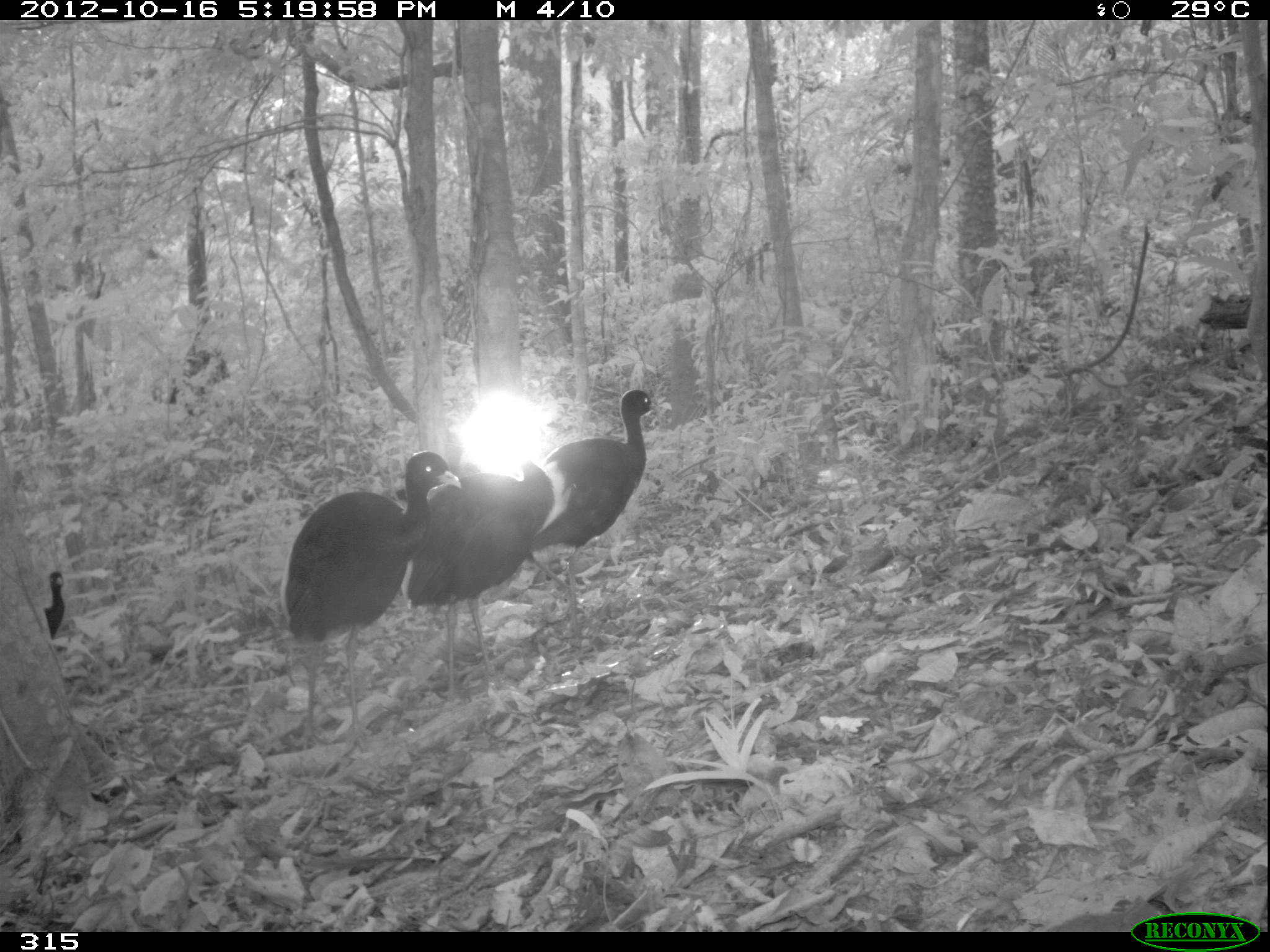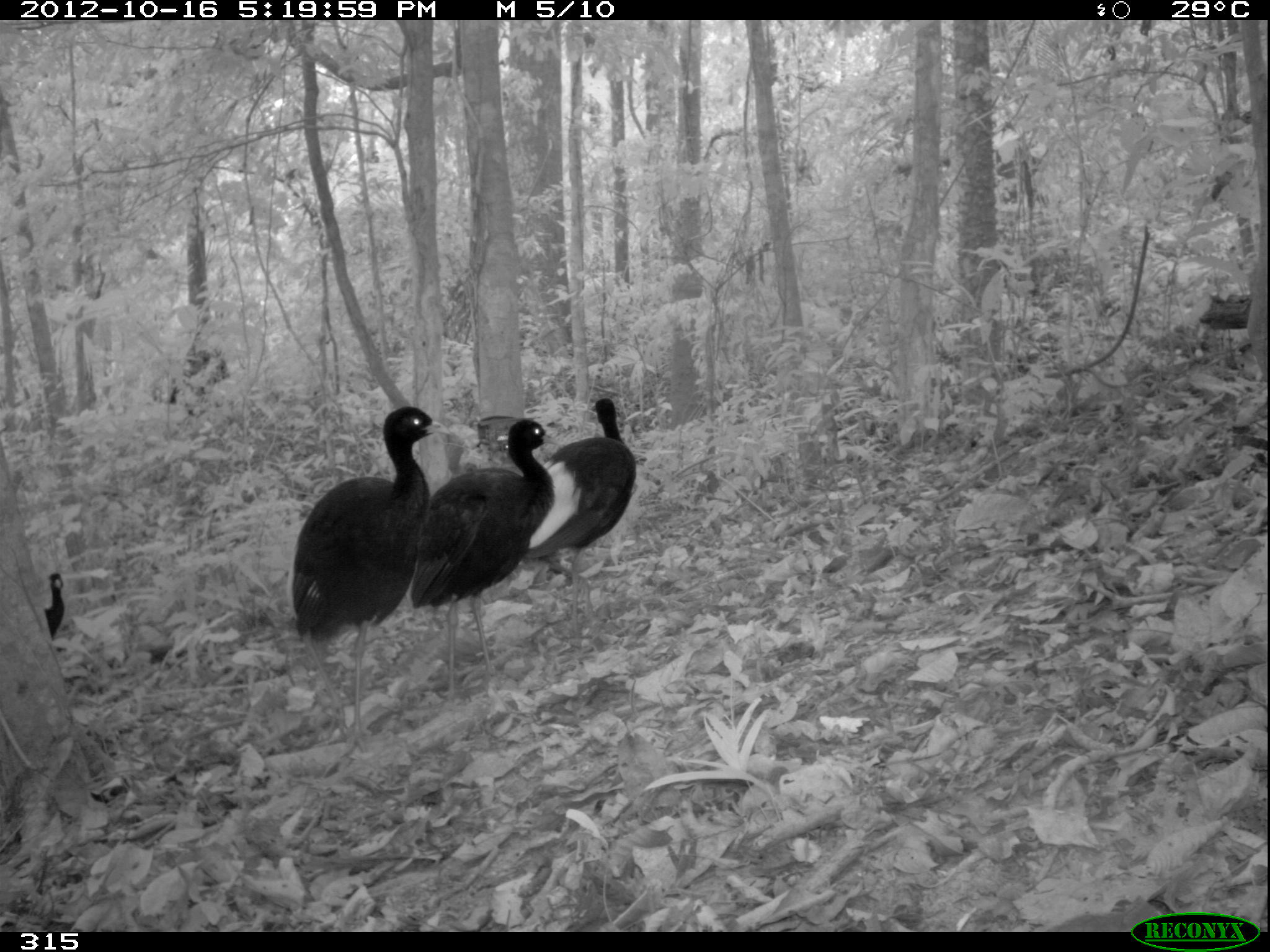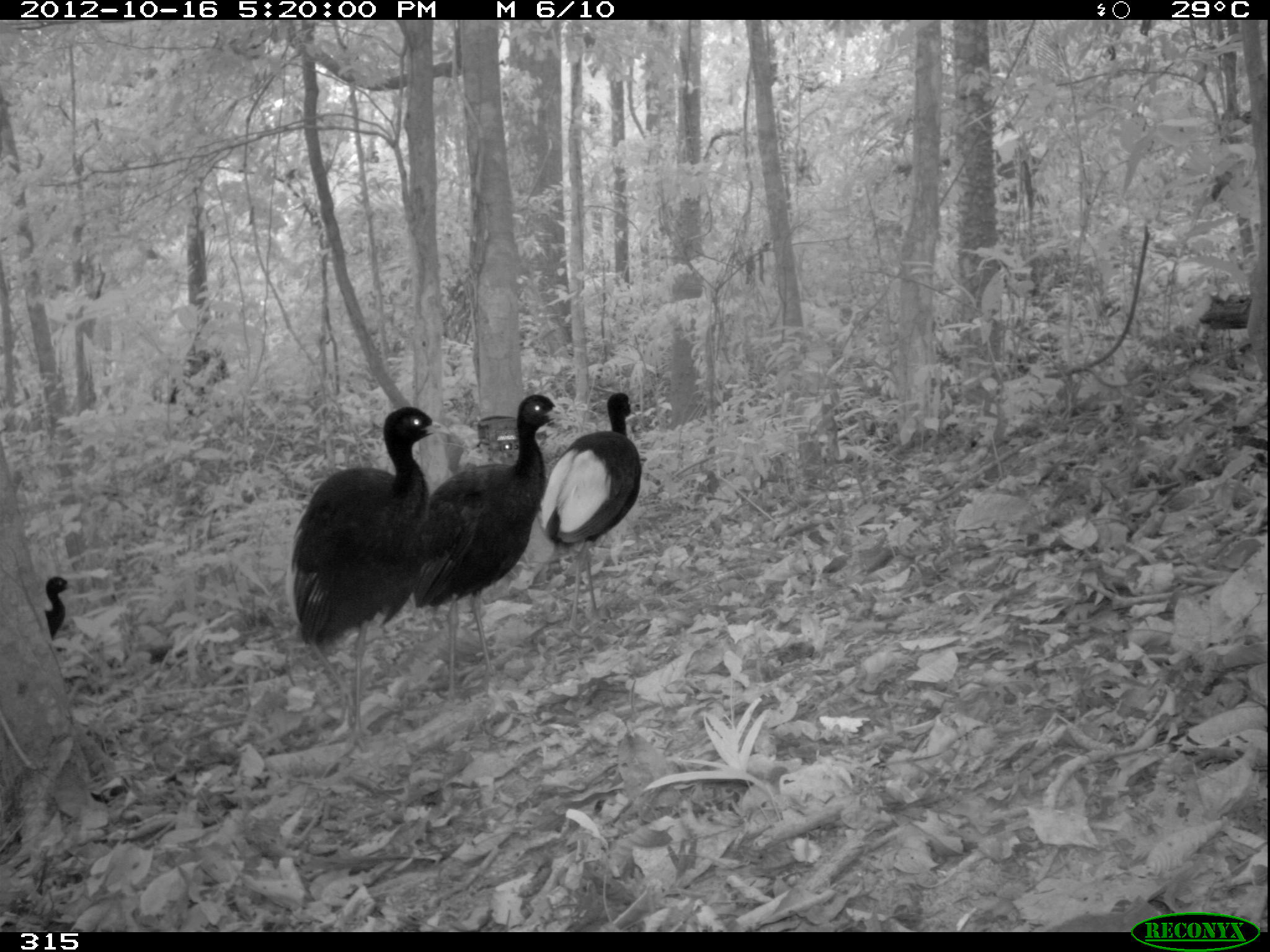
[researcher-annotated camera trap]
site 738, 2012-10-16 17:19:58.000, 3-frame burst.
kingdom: Animalia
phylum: Chordata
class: Aves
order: Gruiformes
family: Psophiidae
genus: Psophia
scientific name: Psophia leucoptera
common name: pale-winged trumpeter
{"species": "Psophia leucoptera (pale-winged trumpeter)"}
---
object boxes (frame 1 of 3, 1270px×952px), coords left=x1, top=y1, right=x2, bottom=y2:
psophia leucoptera: left=277, top=449, right=462, bottom=746; left=396, top=457, right=555, bottom=703; left=522, top=389, right=662, bottom=634; left=43, top=571, right=65, bottom=639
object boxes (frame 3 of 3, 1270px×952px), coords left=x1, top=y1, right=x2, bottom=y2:
psophia leucoptera: left=283, top=404, right=451, bottom=759; left=410, top=393, right=575, bottom=690; left=538, top=391, right=642, bottom=616; left=43, top=576, right=75, bottom=641